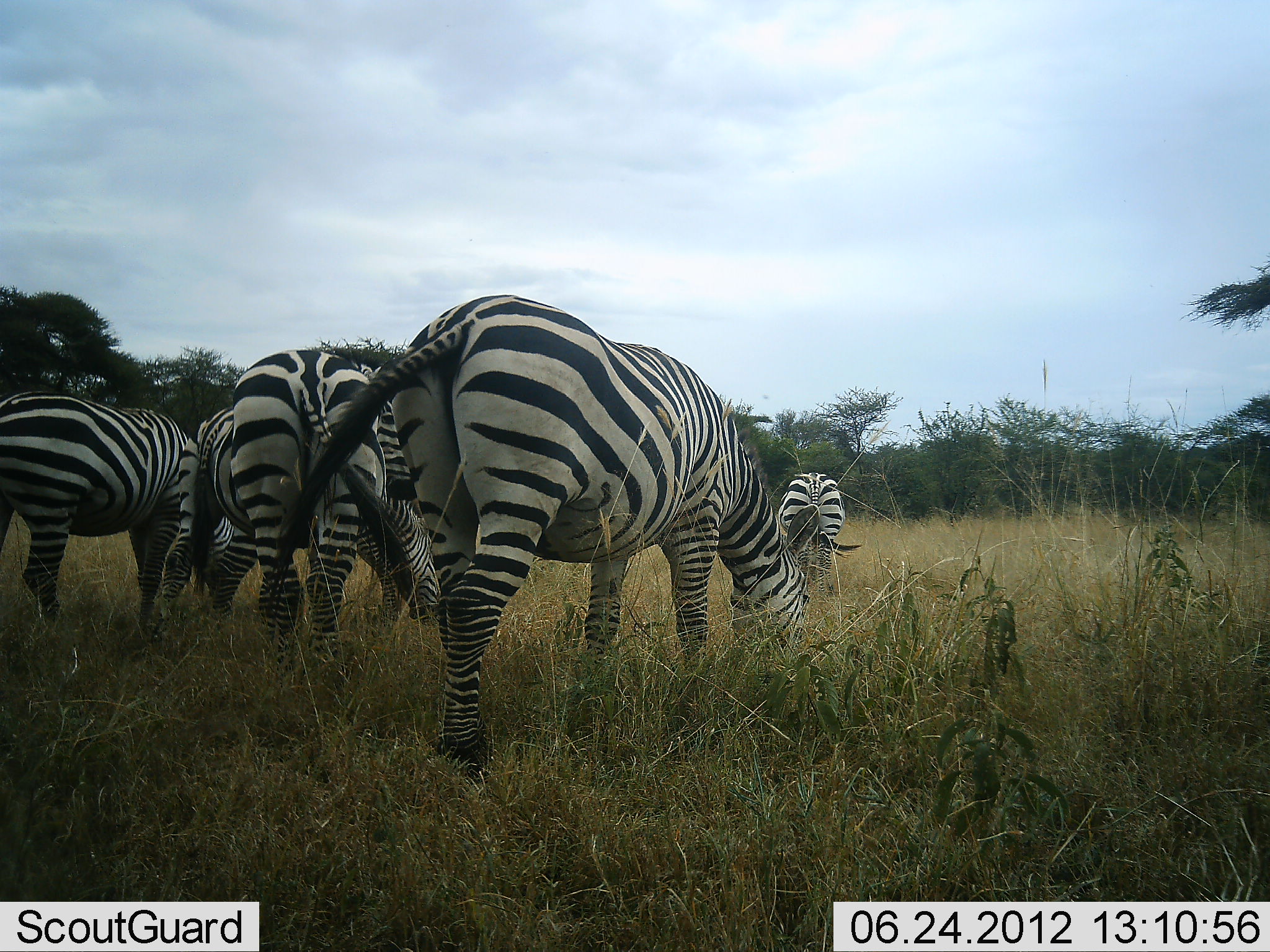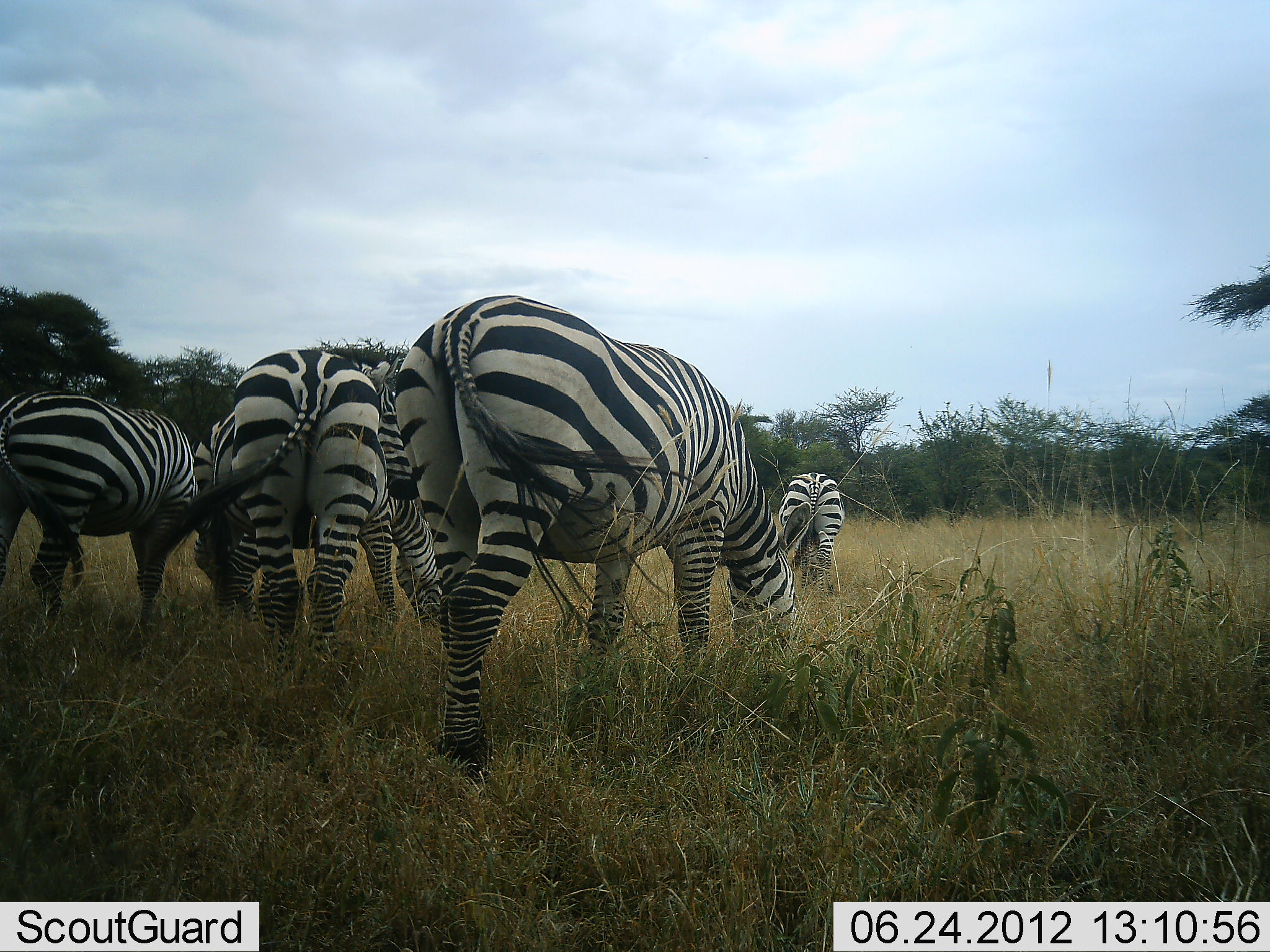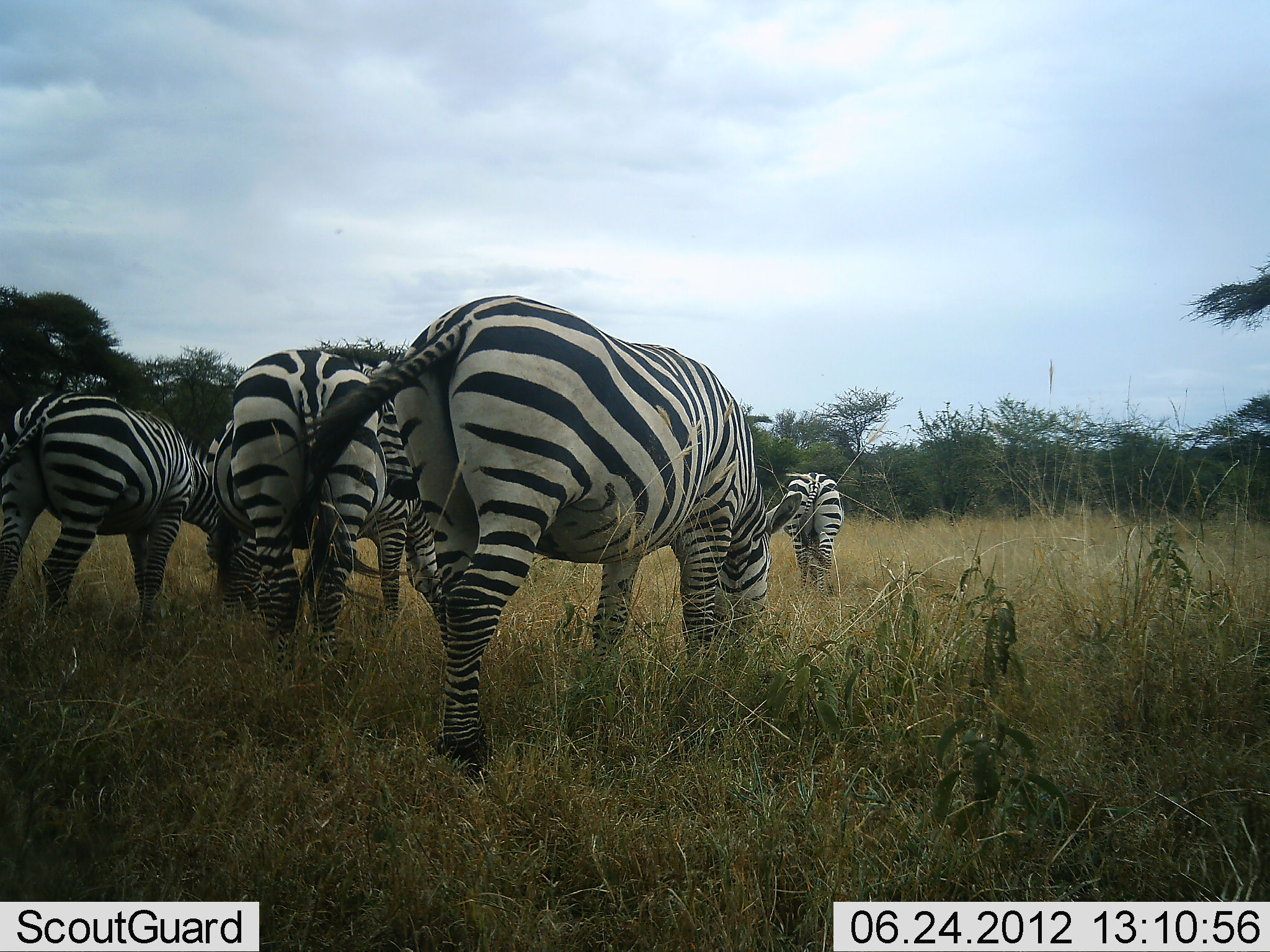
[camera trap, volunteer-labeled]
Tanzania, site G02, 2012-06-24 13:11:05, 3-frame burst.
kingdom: Animalia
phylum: Chordata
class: Mammalia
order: Perissodactyla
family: Equidae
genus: Equus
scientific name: Equus quagga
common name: plains zebra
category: zebra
Zebra (plains zebra) (Equus quagga), count 5. Behavior (volunteer vote fractions): standing 10%, resting 0%, moving 10%, interacting 10%. Young present (vote fraction): 0%. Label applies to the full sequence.